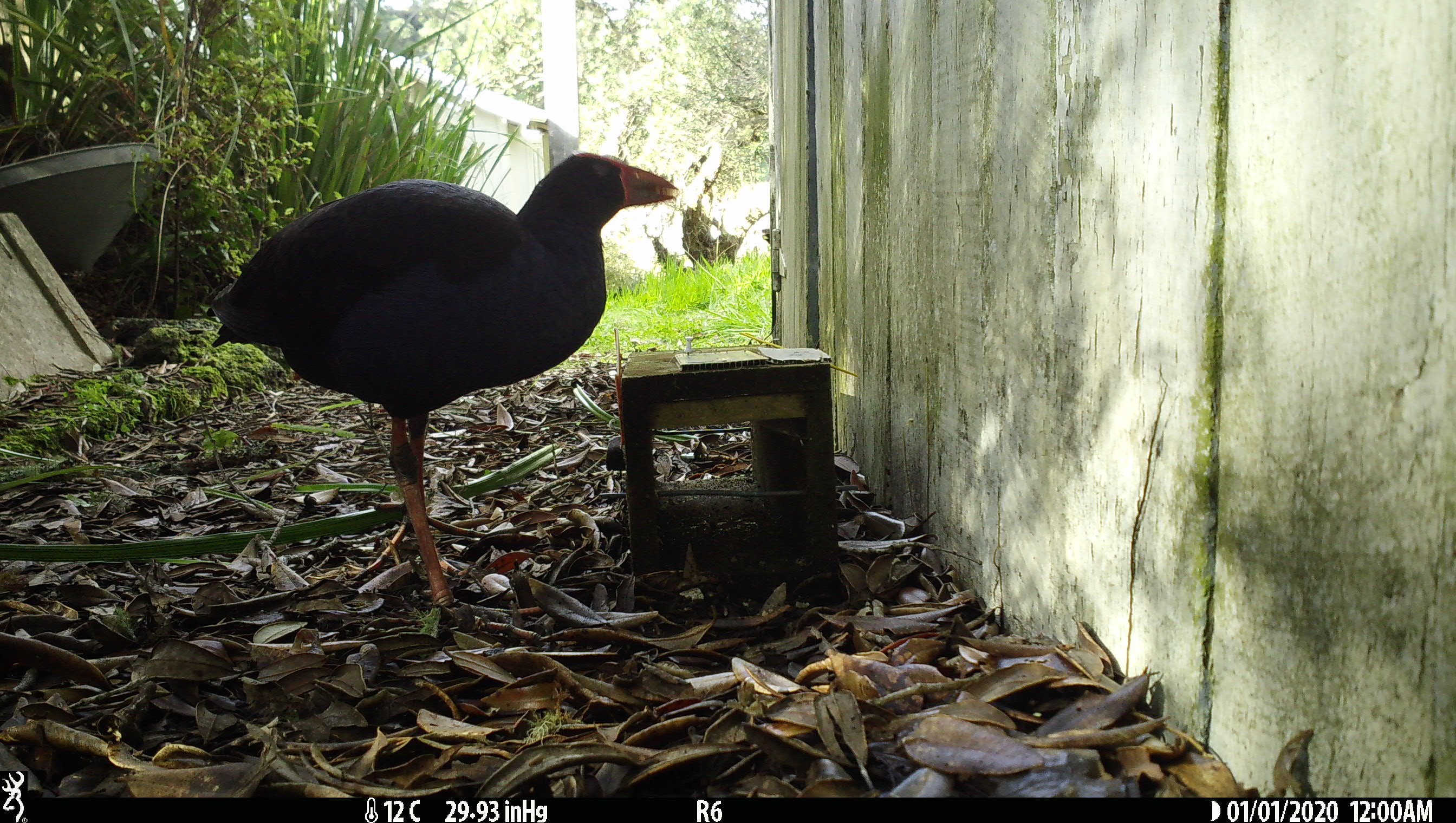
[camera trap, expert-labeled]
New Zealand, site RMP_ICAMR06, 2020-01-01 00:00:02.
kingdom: Animalia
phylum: Chordata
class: Aves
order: Gruiformes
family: Rallidae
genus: Porphyrio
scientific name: Porphyrio melanotus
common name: australasian swamphen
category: pukeko